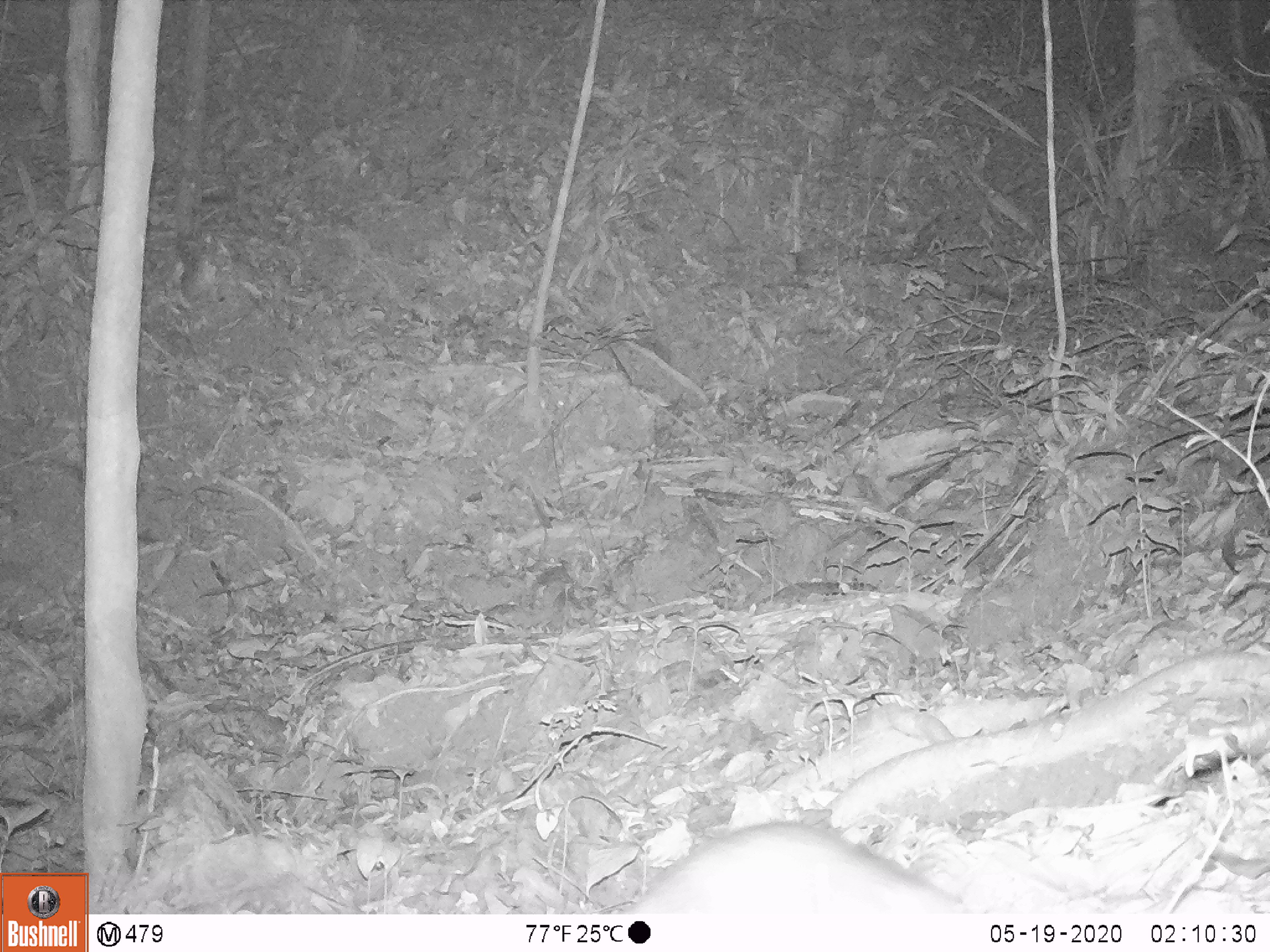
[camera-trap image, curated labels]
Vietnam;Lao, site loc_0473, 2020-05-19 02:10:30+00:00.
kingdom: Animalia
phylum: Chordata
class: Mammalia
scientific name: Mammalia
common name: mammal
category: unidentified small mammal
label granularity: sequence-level